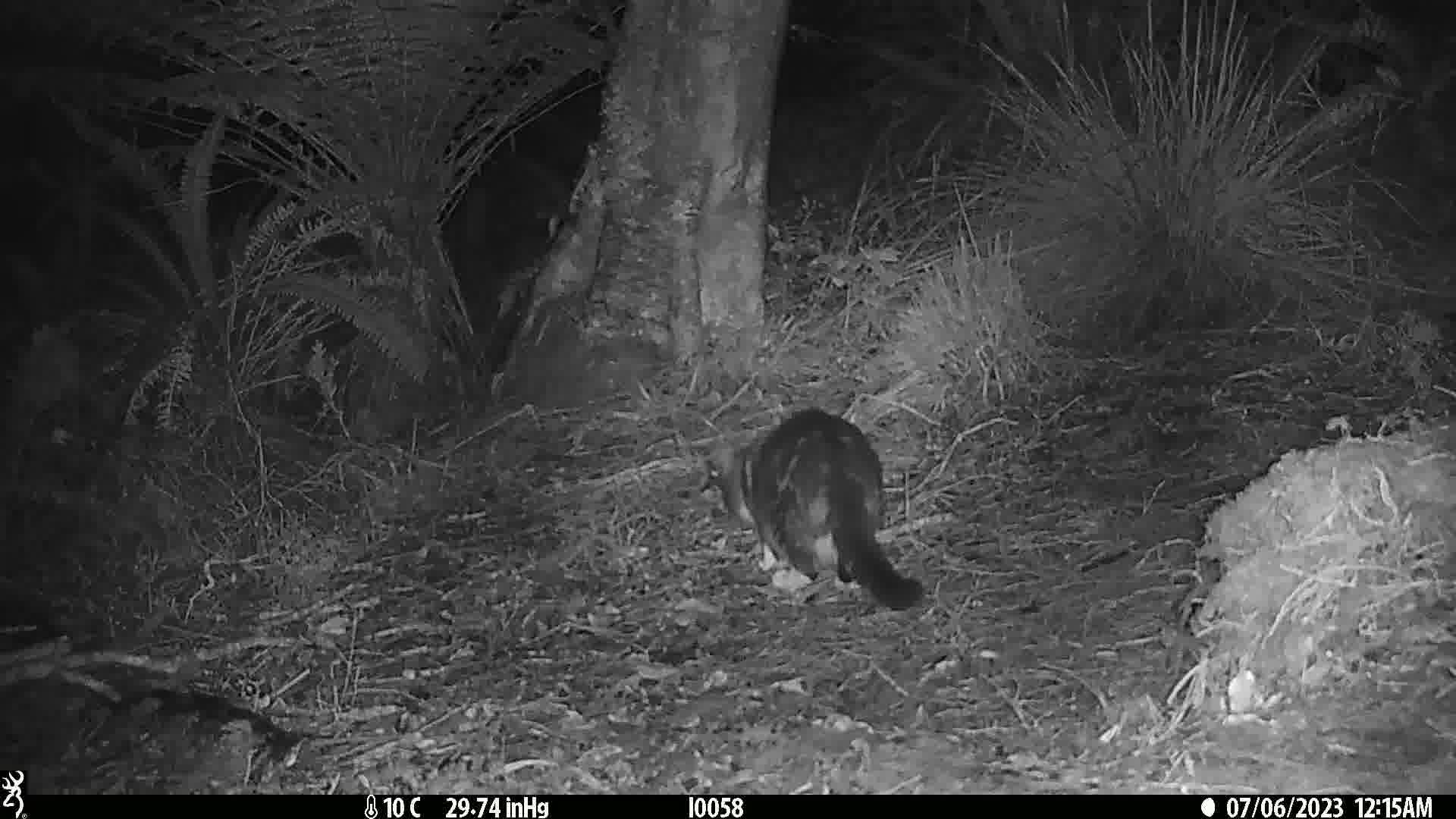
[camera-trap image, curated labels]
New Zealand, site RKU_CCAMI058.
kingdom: Animalia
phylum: Chordata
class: Mammalia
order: Carnivora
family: Felidae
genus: Felis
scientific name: Felis catus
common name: domestic cat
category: cat